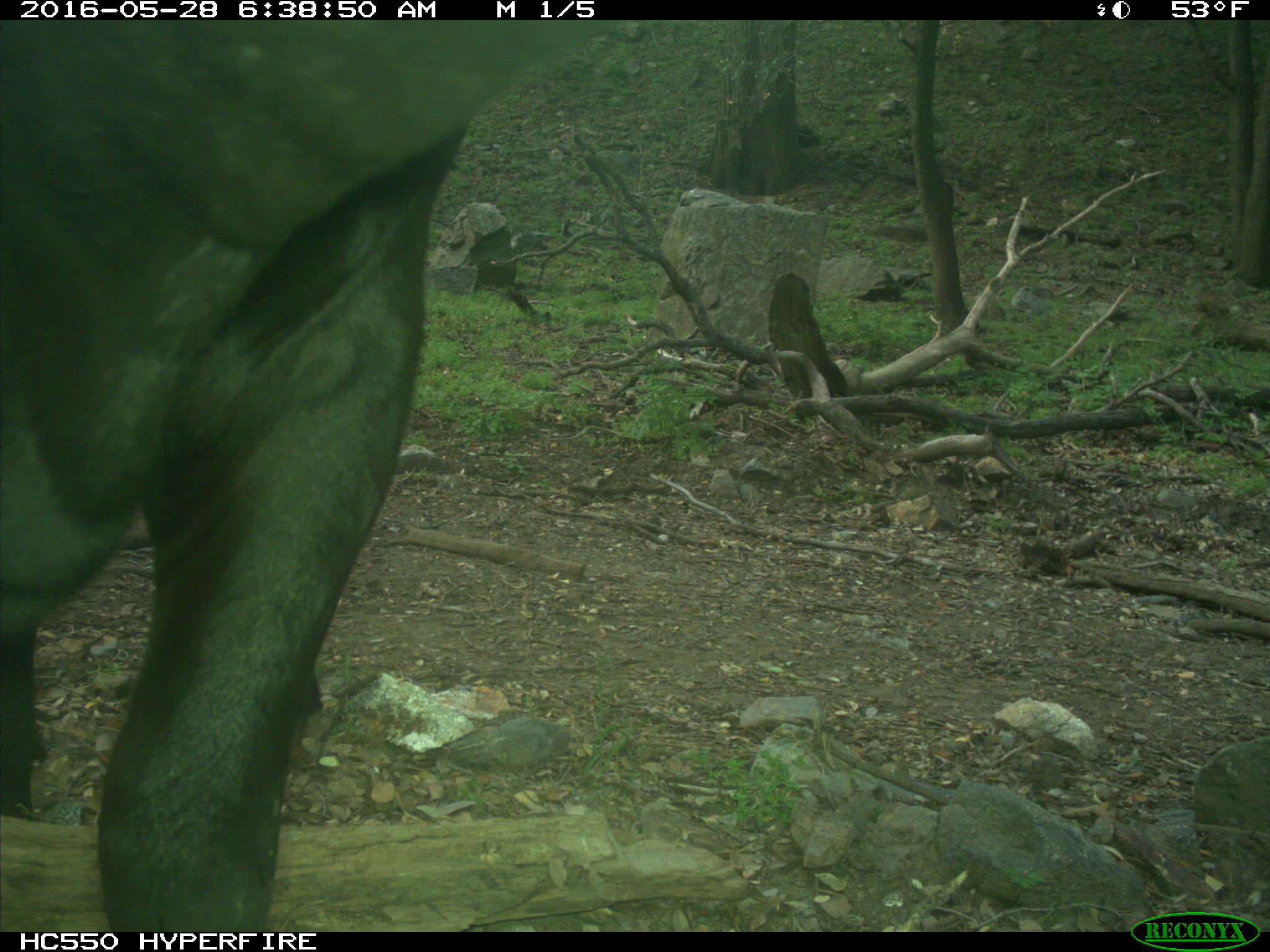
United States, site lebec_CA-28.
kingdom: Animalia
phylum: Chordata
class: Mammalia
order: Artiodactyla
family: Bovidae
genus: Bos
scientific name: Bos taurus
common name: domestic cow